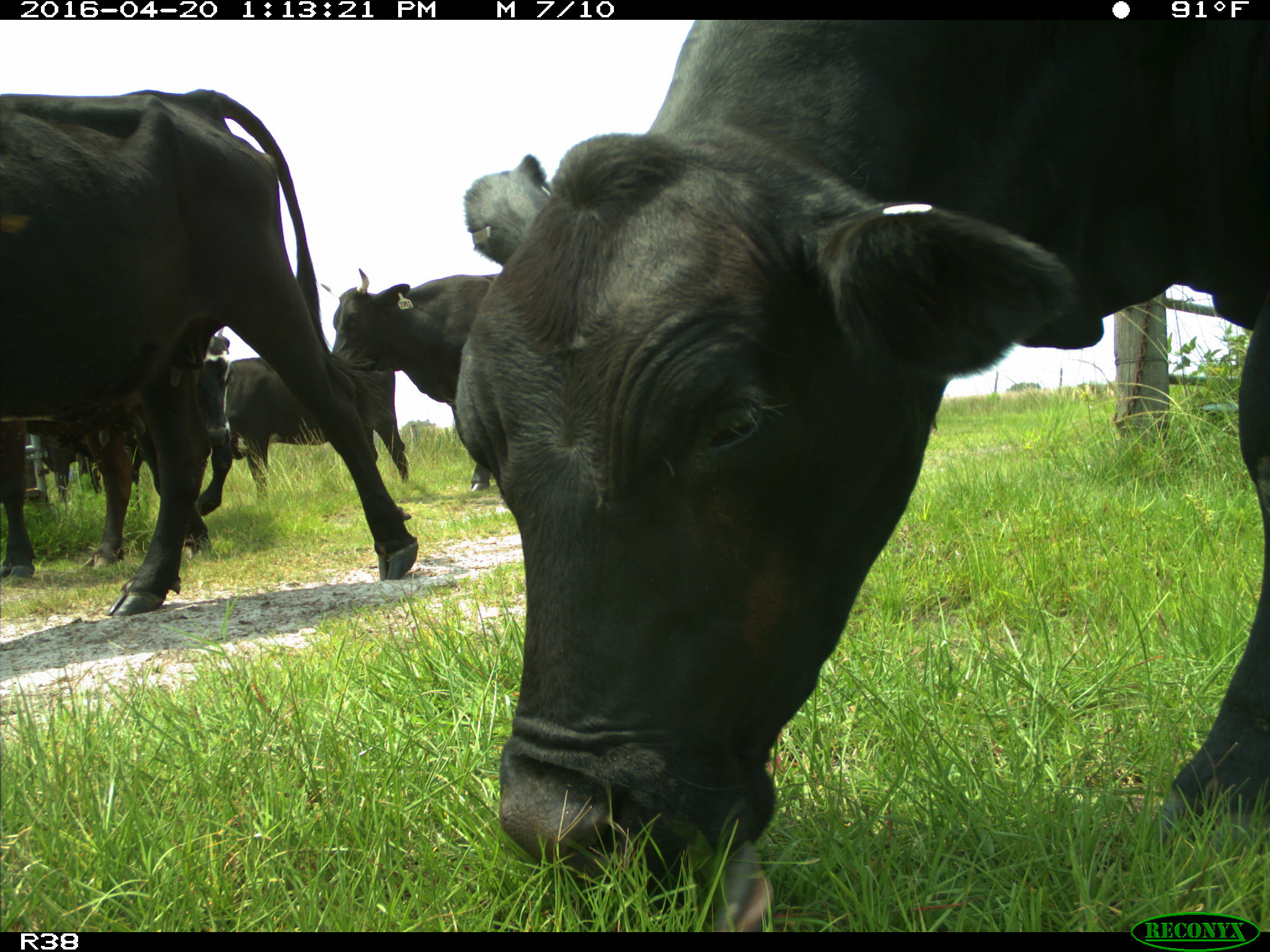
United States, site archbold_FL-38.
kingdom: Animalia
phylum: Chordata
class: Mammalia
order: Artiodactyla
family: Bovidae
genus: Bos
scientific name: Bos taurus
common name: domestic cow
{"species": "Bos taurus (domestic cow)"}